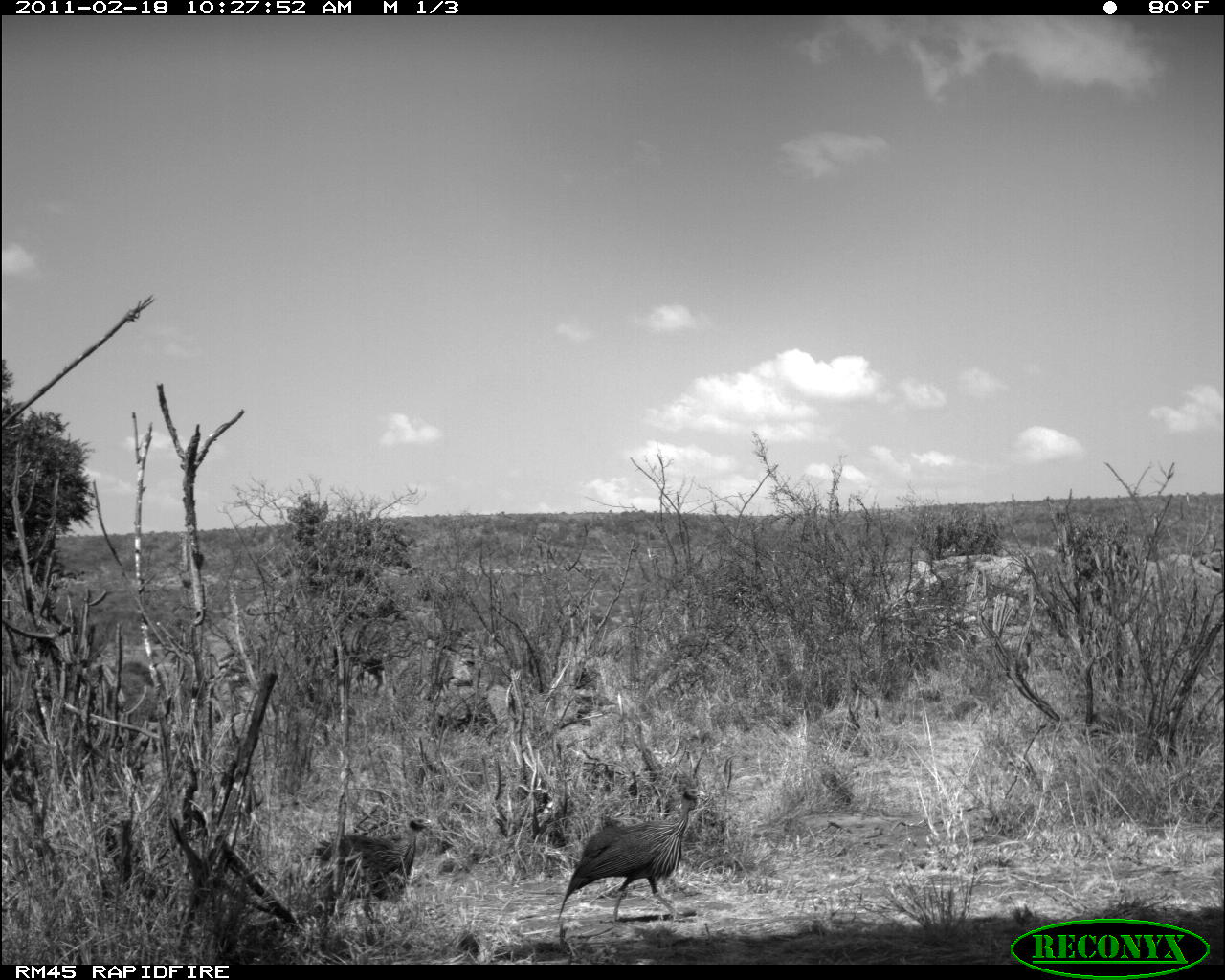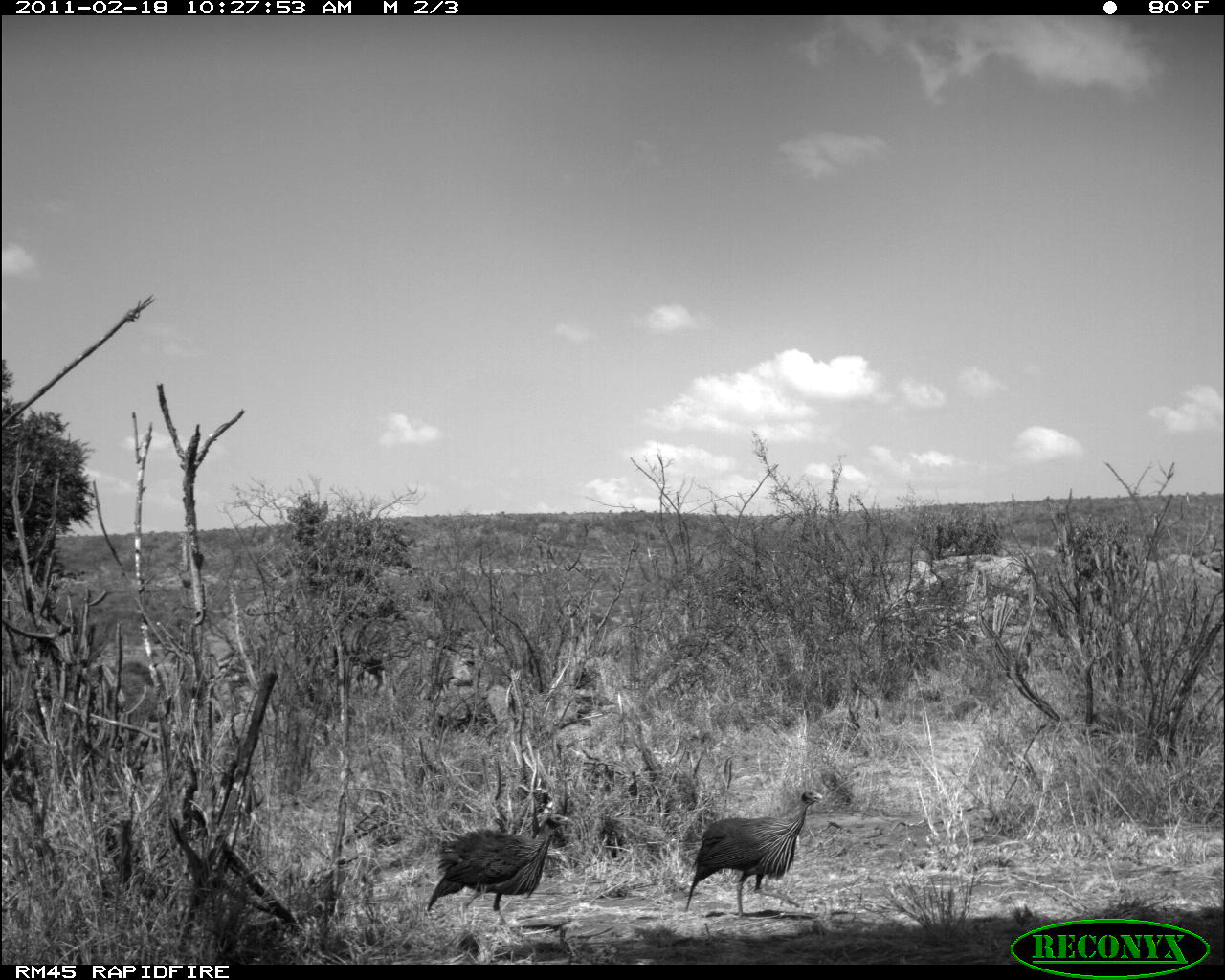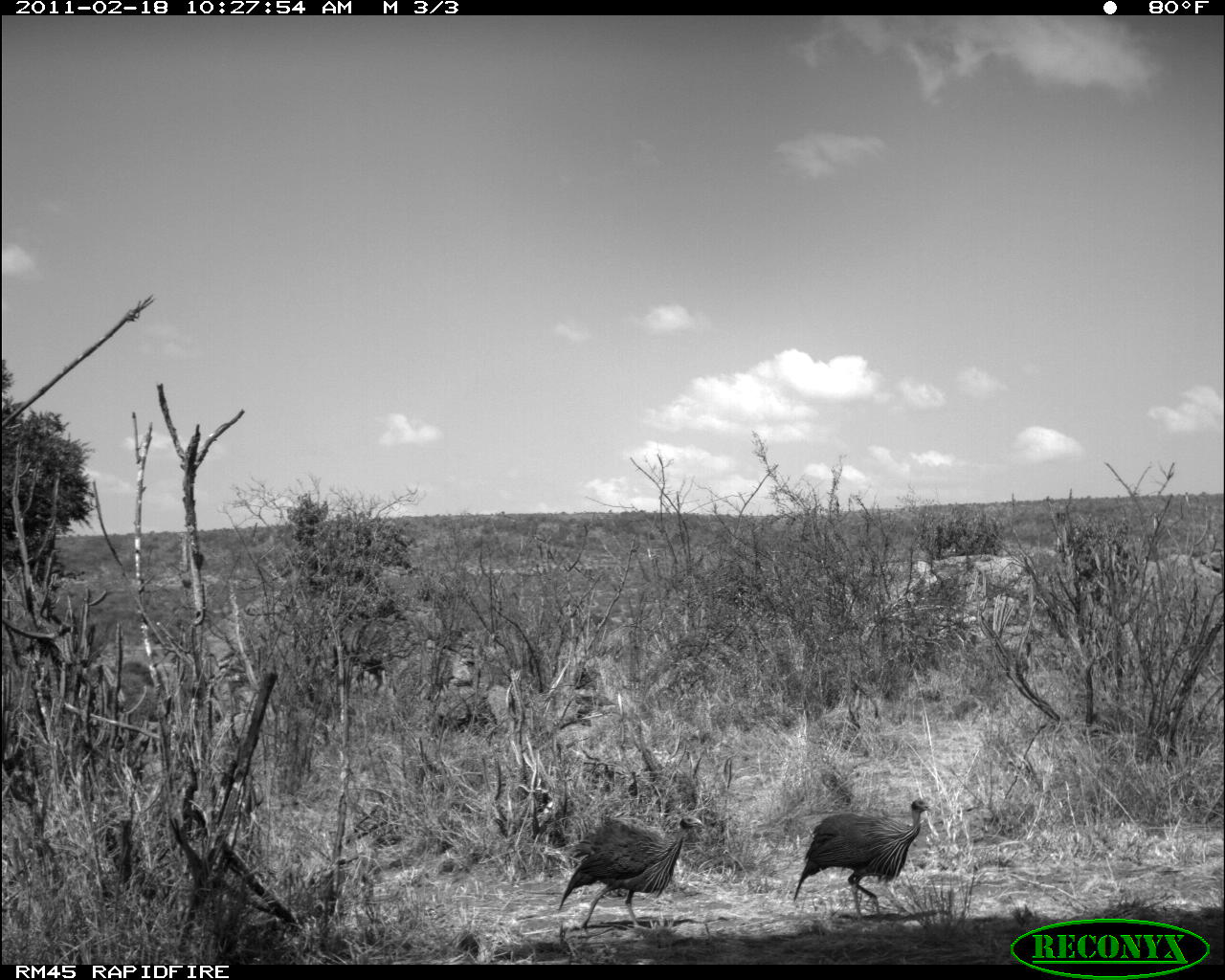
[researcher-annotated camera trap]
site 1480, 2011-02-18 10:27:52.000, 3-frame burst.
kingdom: Animalia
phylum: Chordata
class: Aves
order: Galliformes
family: Numididae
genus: Acryllium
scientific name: Acryllium vulturinum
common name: vulturine guineafowl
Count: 2.